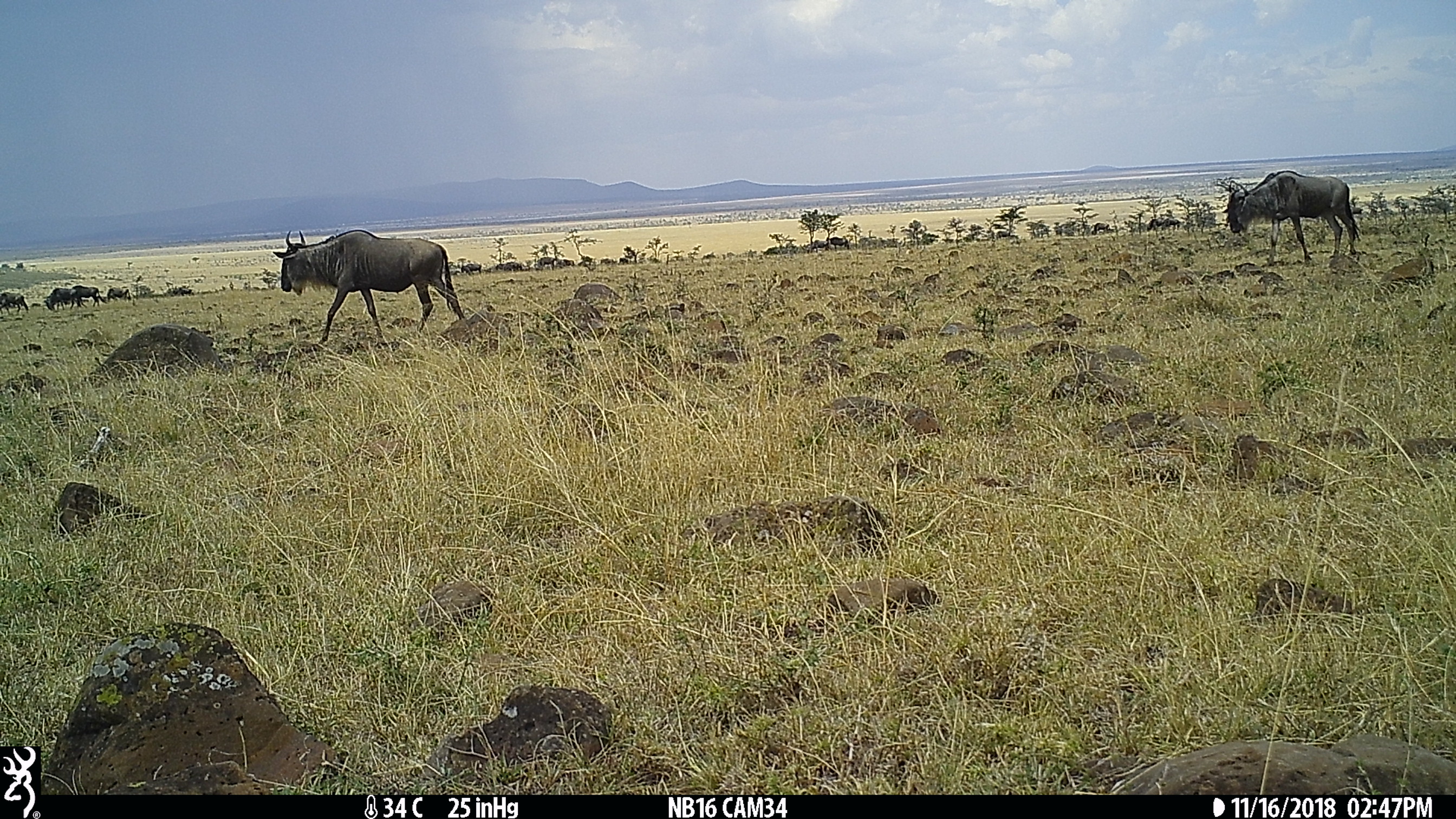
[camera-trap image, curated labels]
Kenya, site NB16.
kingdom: Animalia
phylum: Chordata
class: Mammalia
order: Artiodactyla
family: Bovidae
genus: Connochaetes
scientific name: Connochaetes taurinus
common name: blue wildebeest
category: wildebeest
Wildebeest (blue wildebeest) (Connochaetes taurinus).